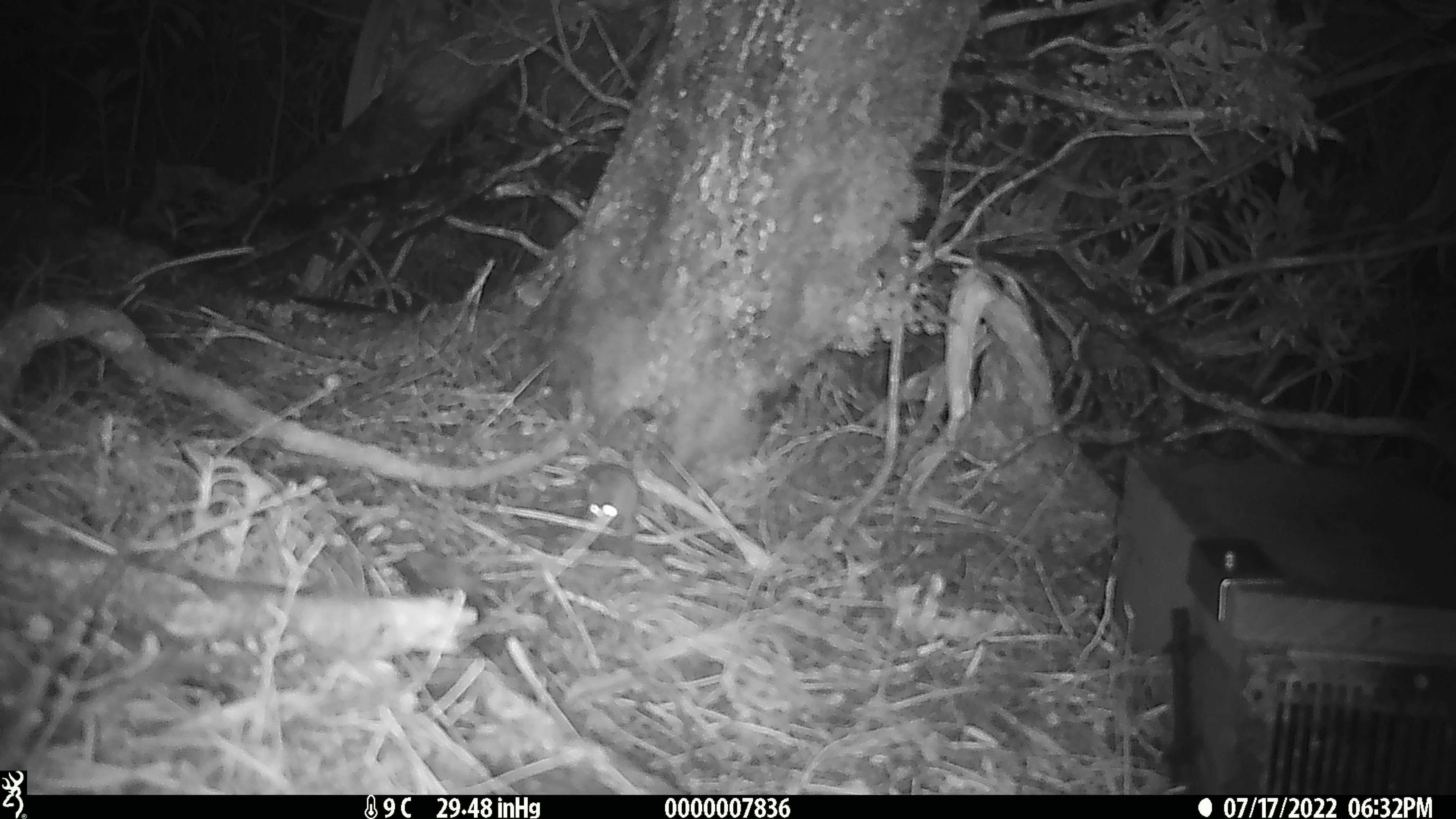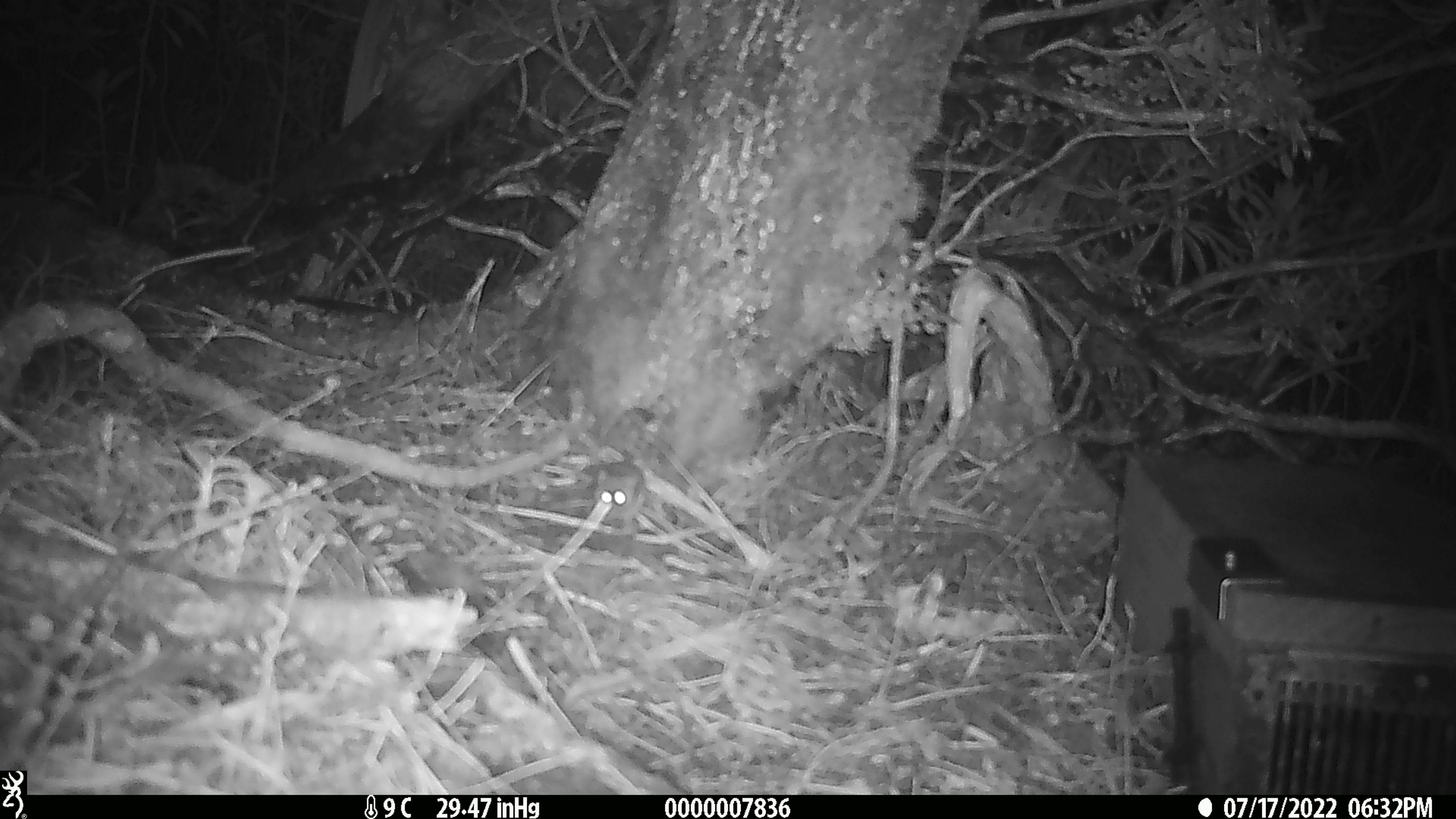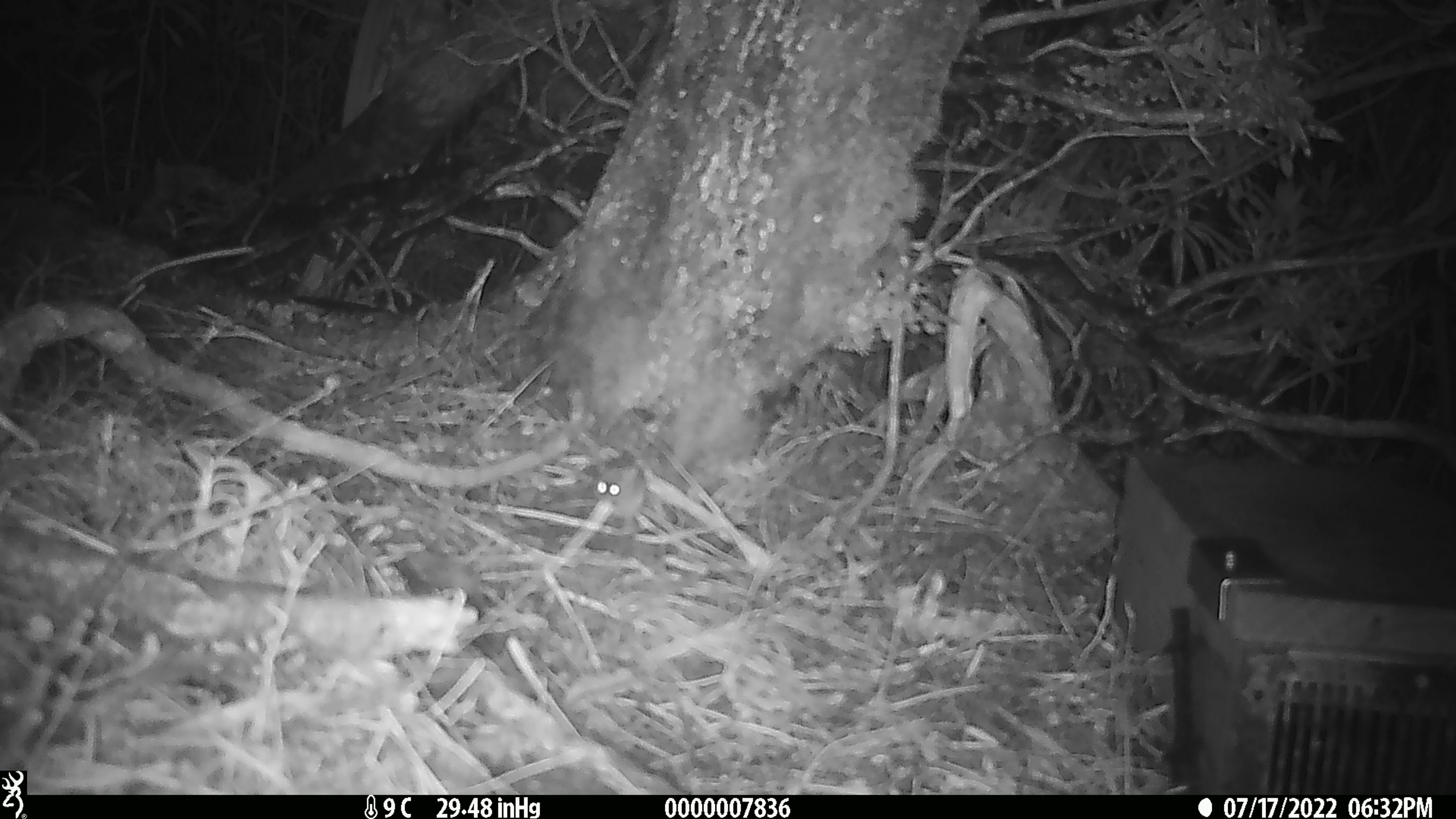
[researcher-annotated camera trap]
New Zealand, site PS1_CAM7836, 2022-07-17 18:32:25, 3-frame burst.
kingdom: Animalia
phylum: Chordata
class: Mammalia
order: Rodentia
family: Muridae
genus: Mus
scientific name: Mus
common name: mouse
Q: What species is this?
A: Mouse (Mus).